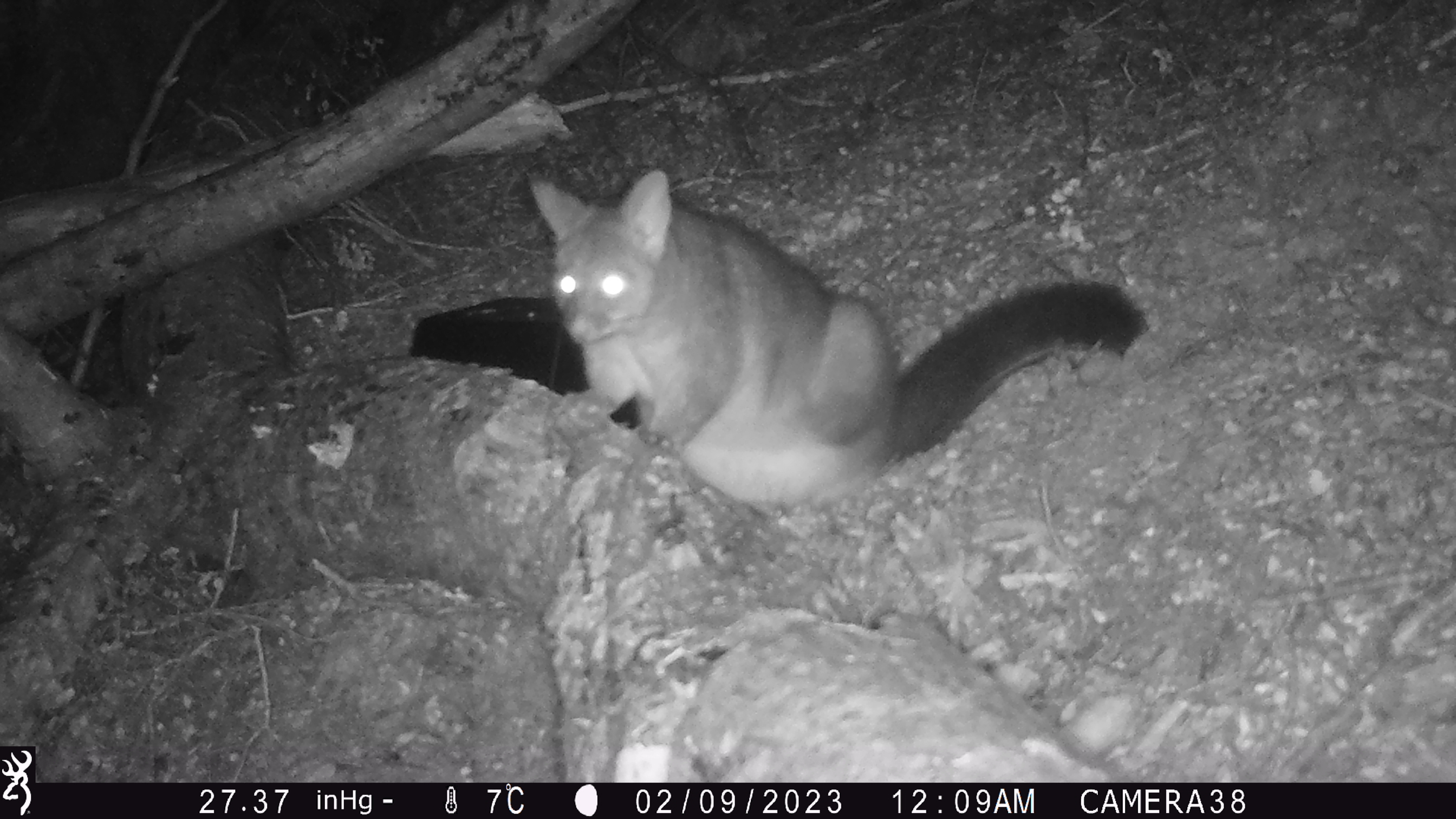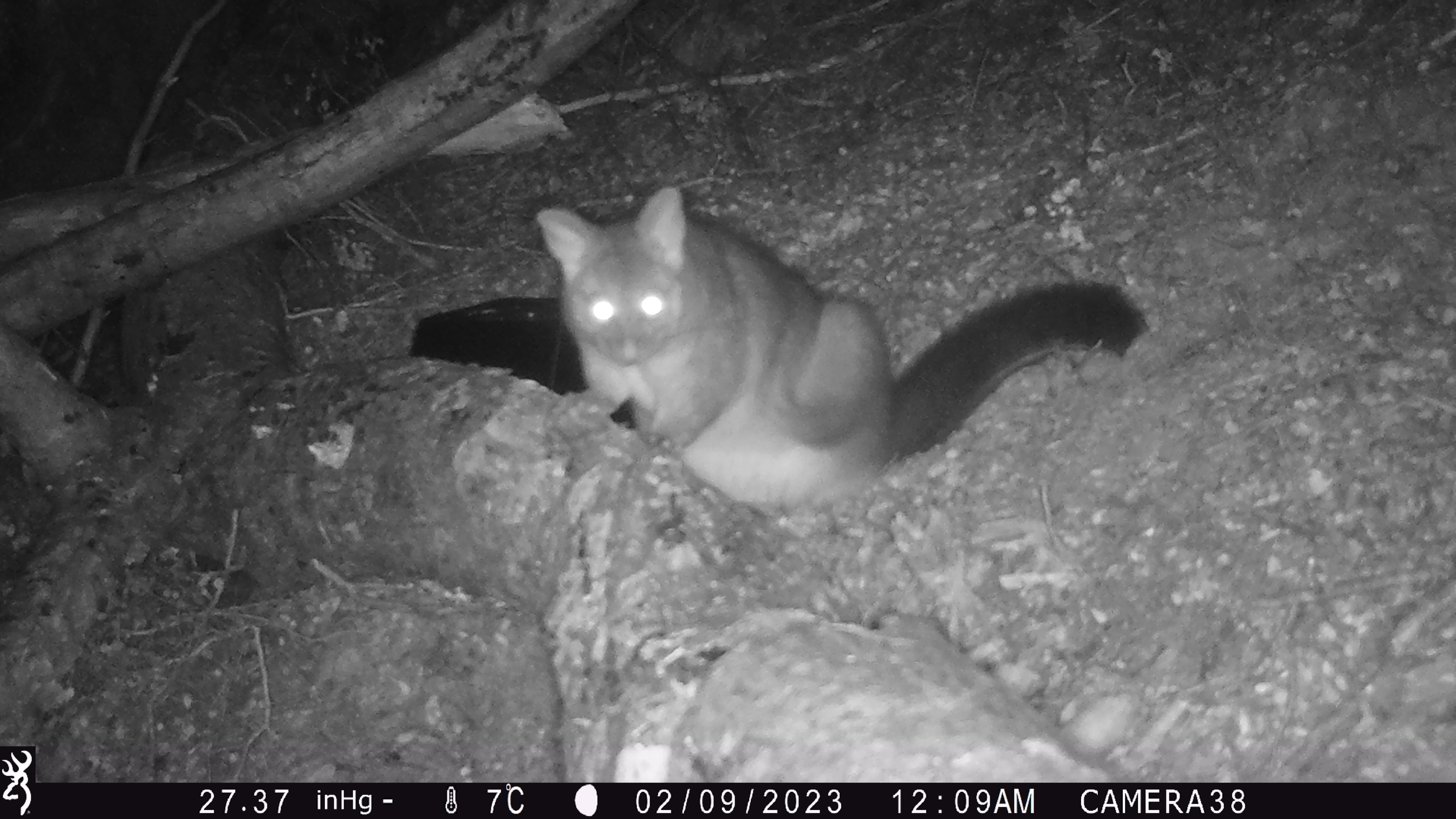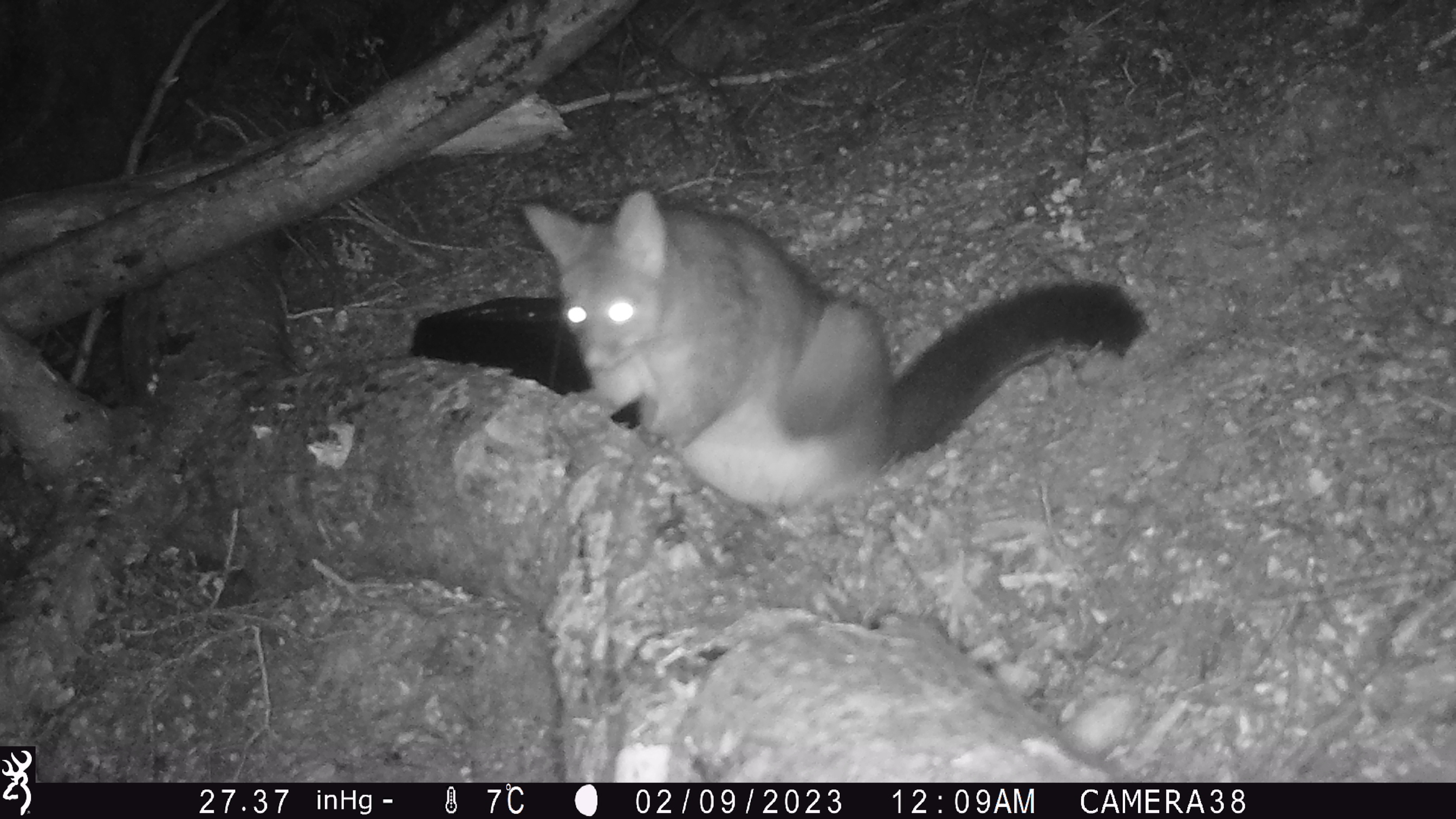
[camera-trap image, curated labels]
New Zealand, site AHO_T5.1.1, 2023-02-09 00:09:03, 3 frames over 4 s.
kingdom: Animalia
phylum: Chordata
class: Mammalia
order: Carnivora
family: Mustelidae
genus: Mustela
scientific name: Mustela erminea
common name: stoat